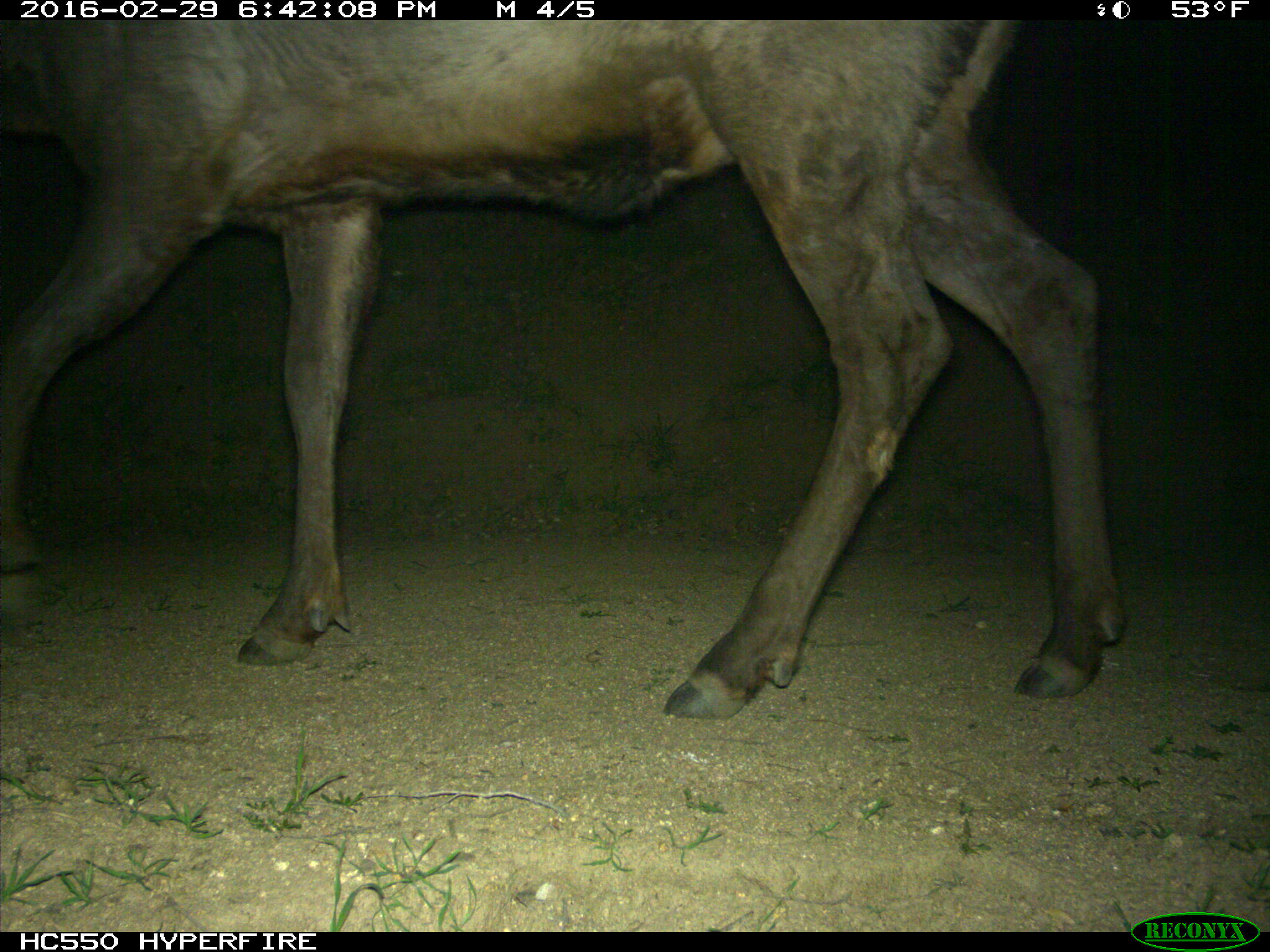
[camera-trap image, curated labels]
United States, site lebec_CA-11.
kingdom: Animalia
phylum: Chordata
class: Mammalia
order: Artiodactyla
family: Cervidae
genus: Cervus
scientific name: Cervus canadensis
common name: elk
Cervus canadensis (elk).